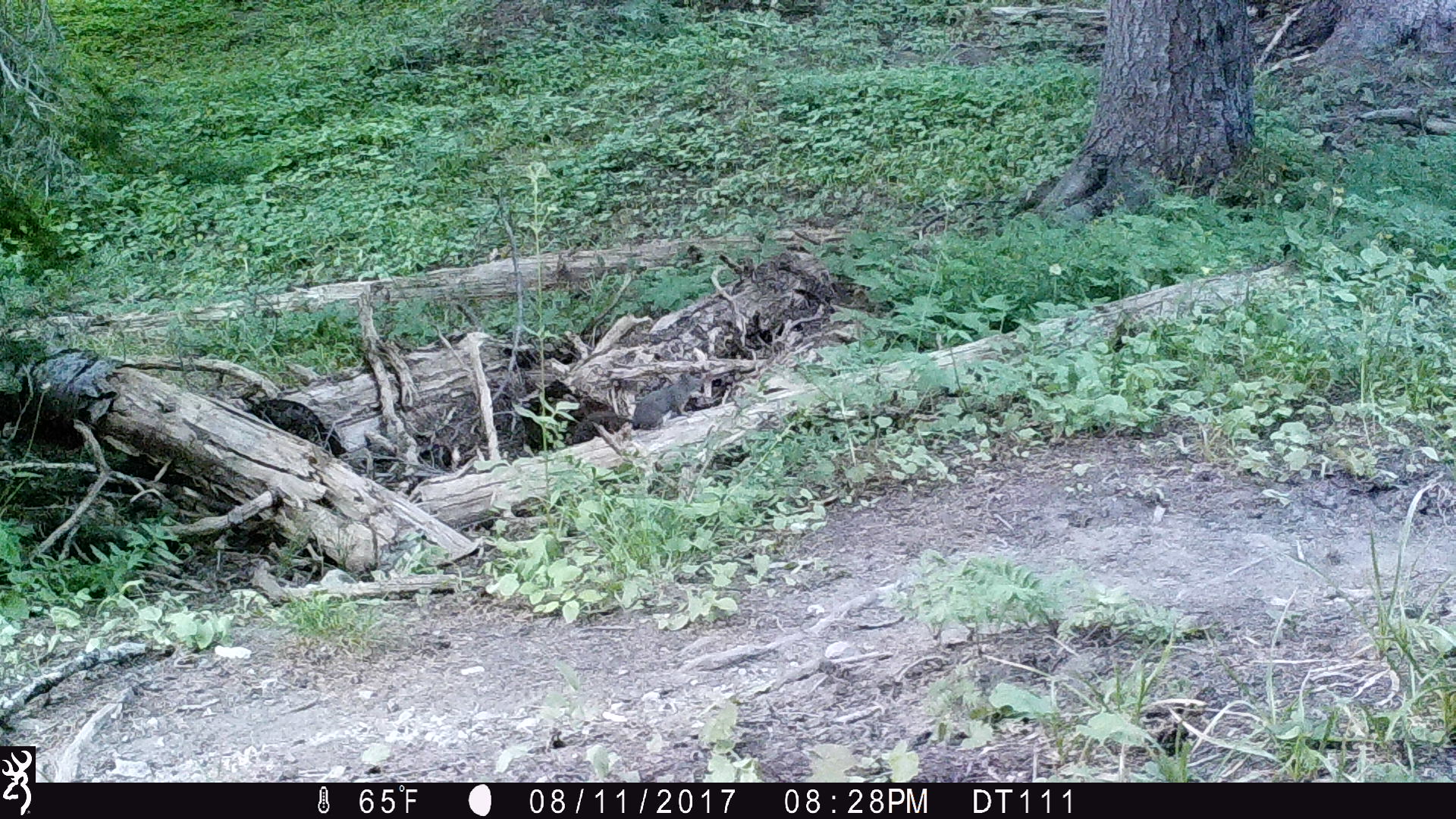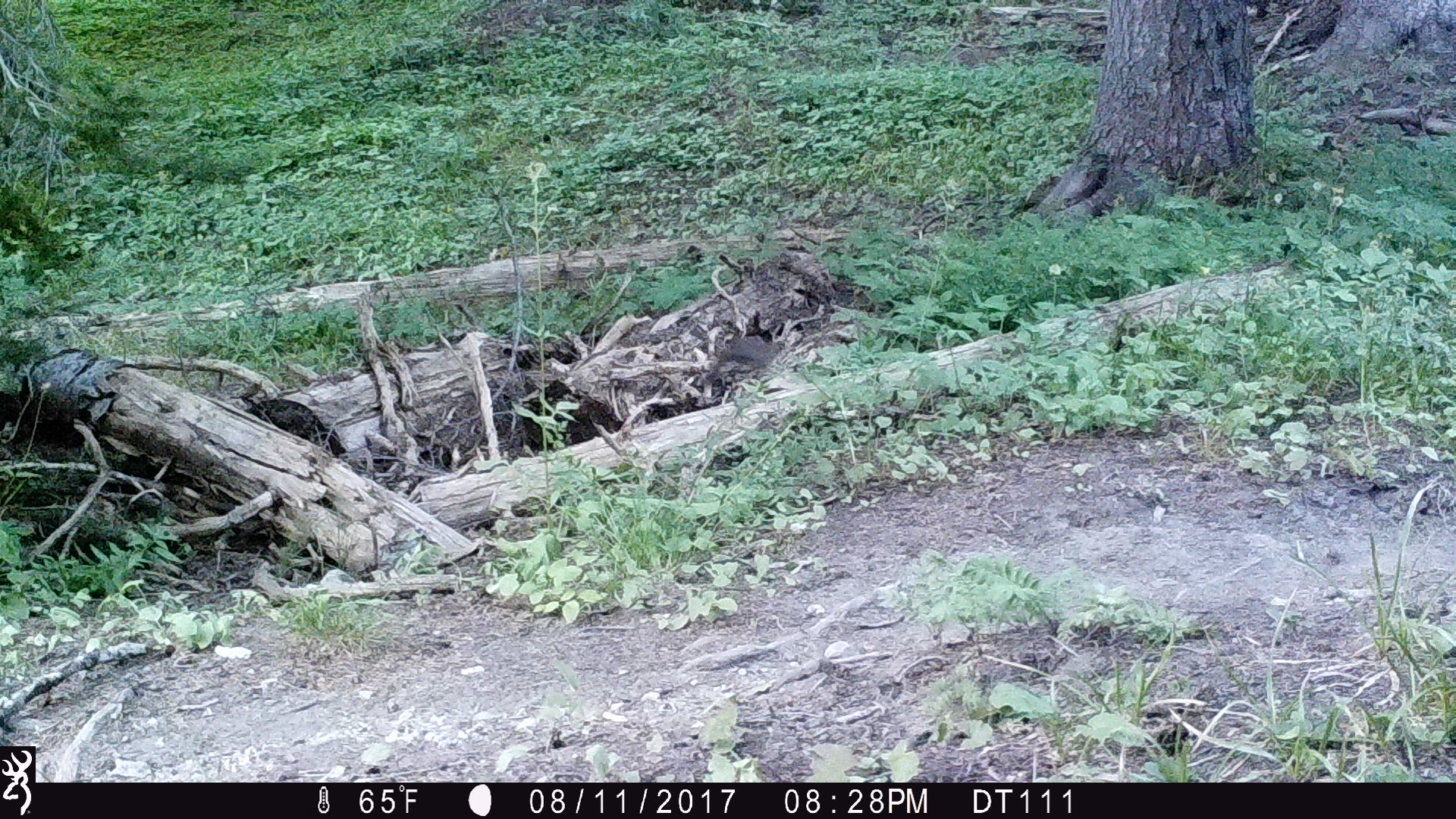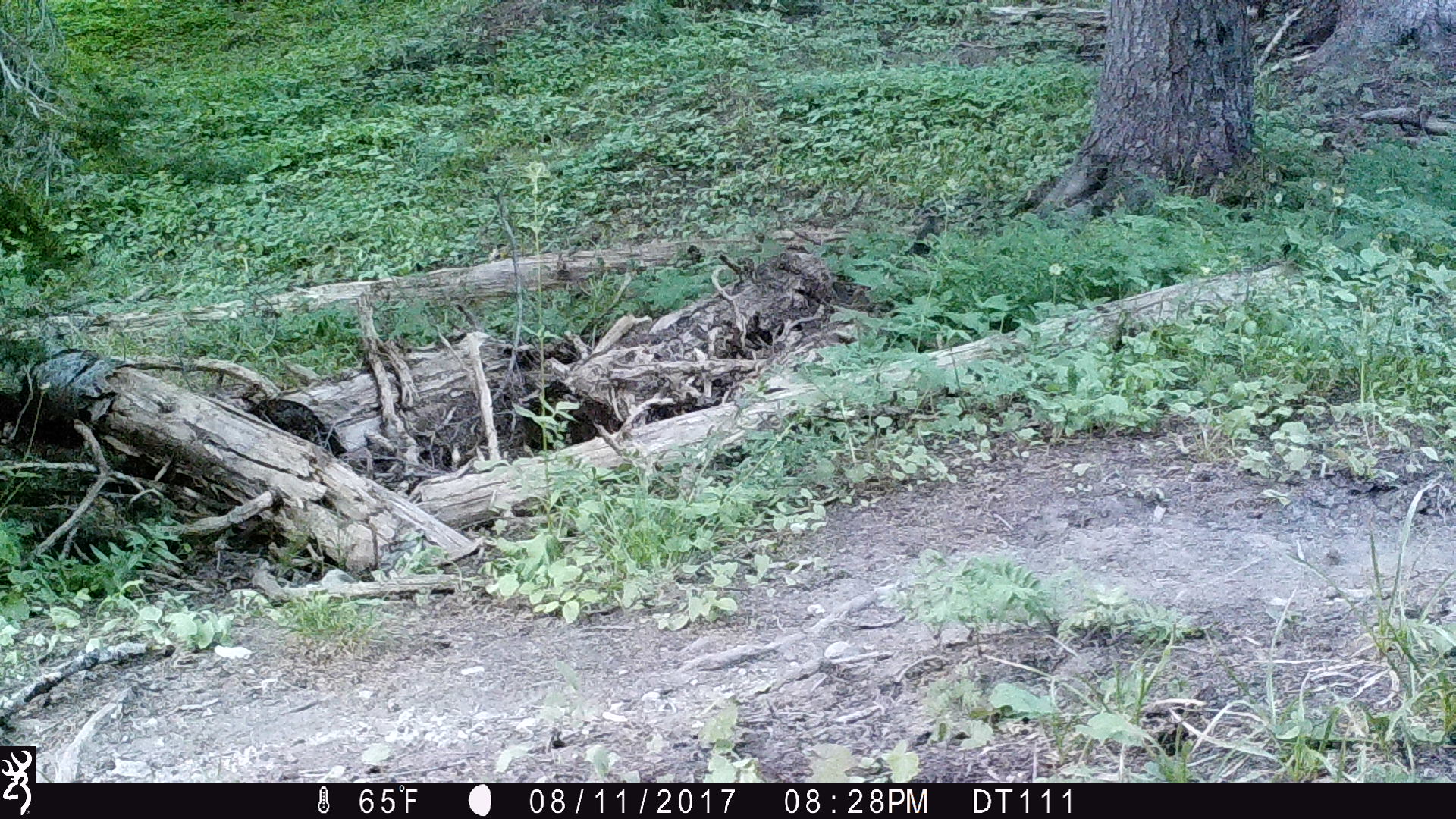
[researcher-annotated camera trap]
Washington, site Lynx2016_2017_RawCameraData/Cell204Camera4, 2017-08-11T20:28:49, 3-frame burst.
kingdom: Animalia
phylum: Chordata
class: Mammalia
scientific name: Mammalia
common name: small mammal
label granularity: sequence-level